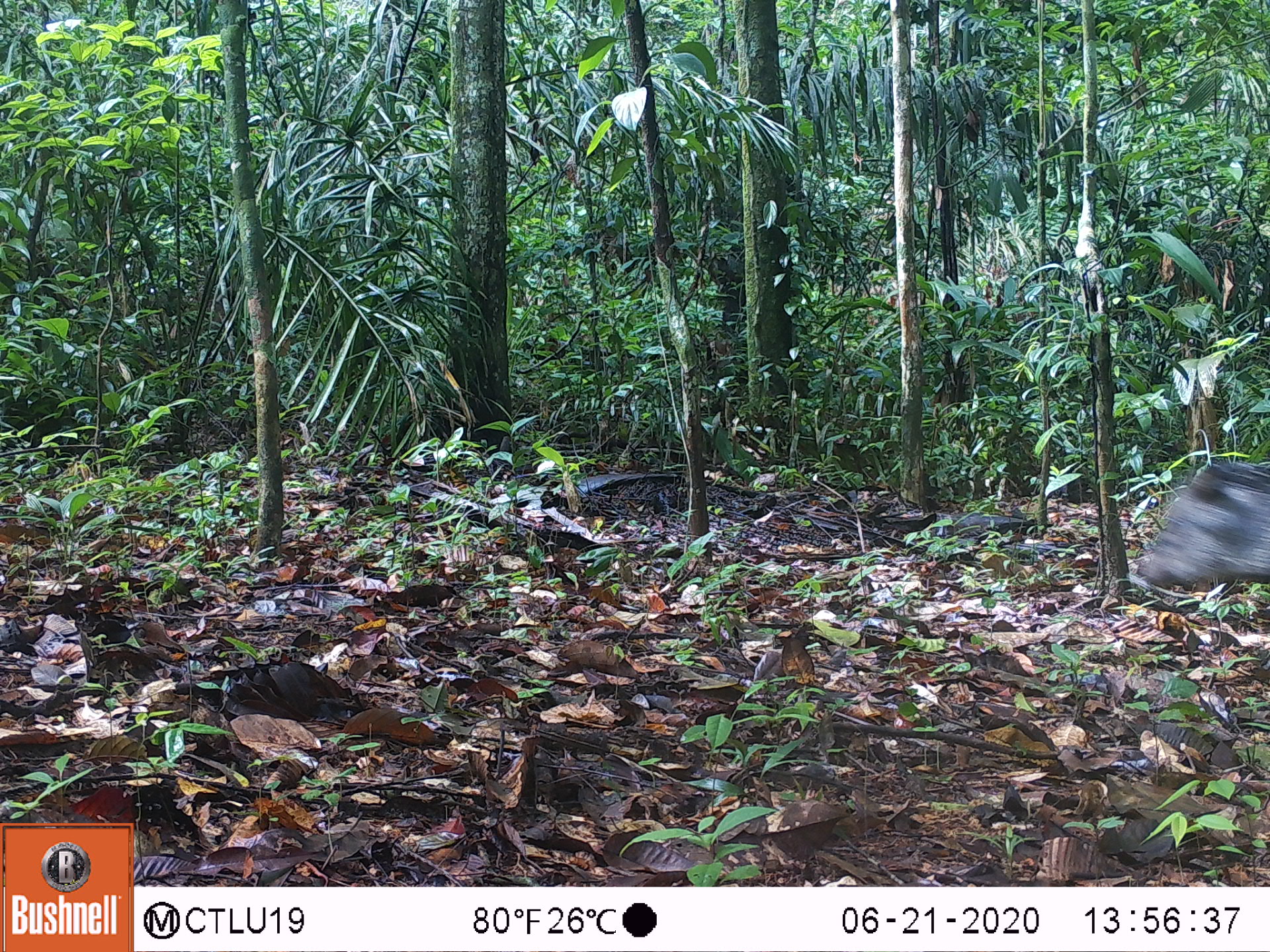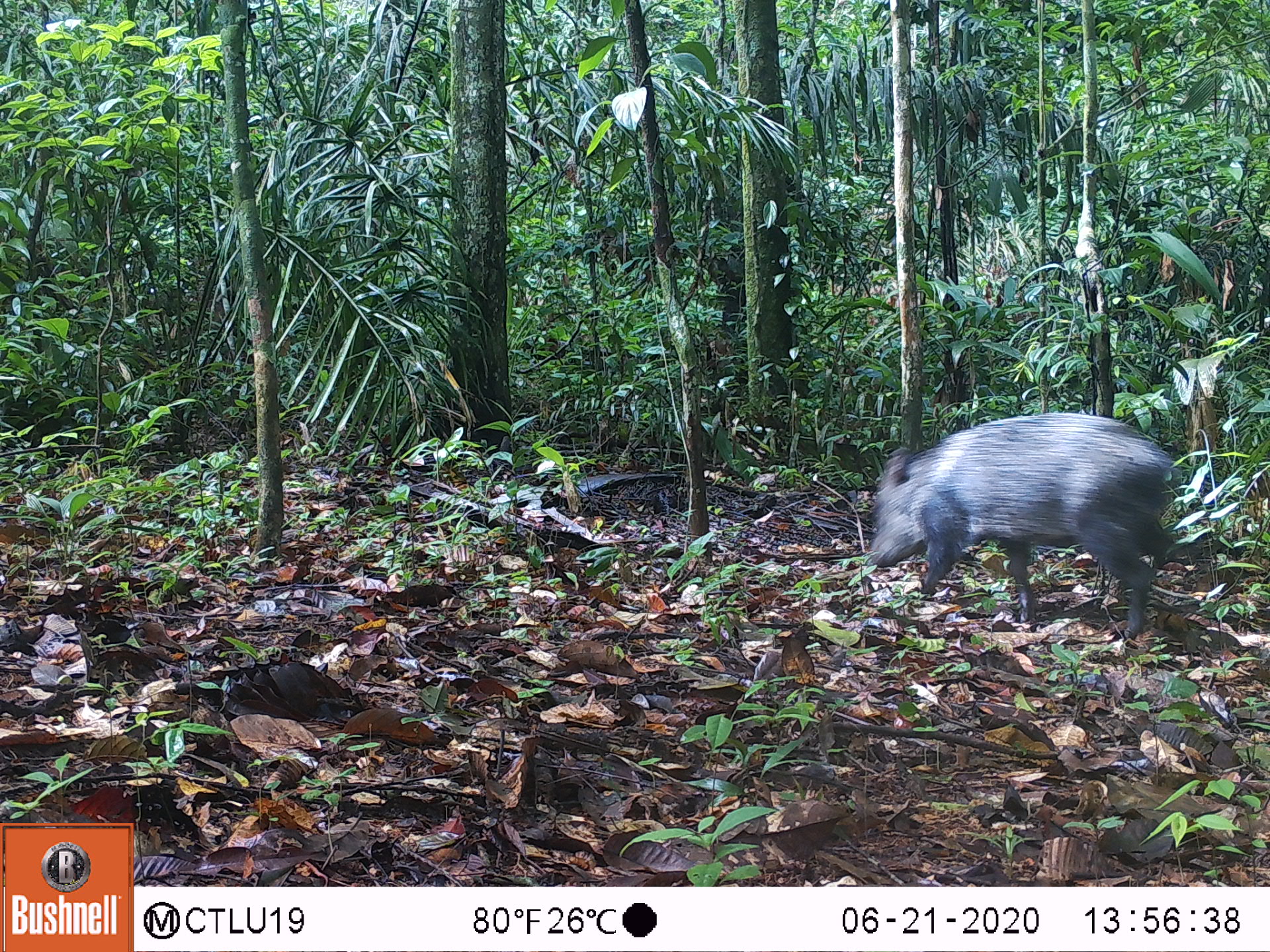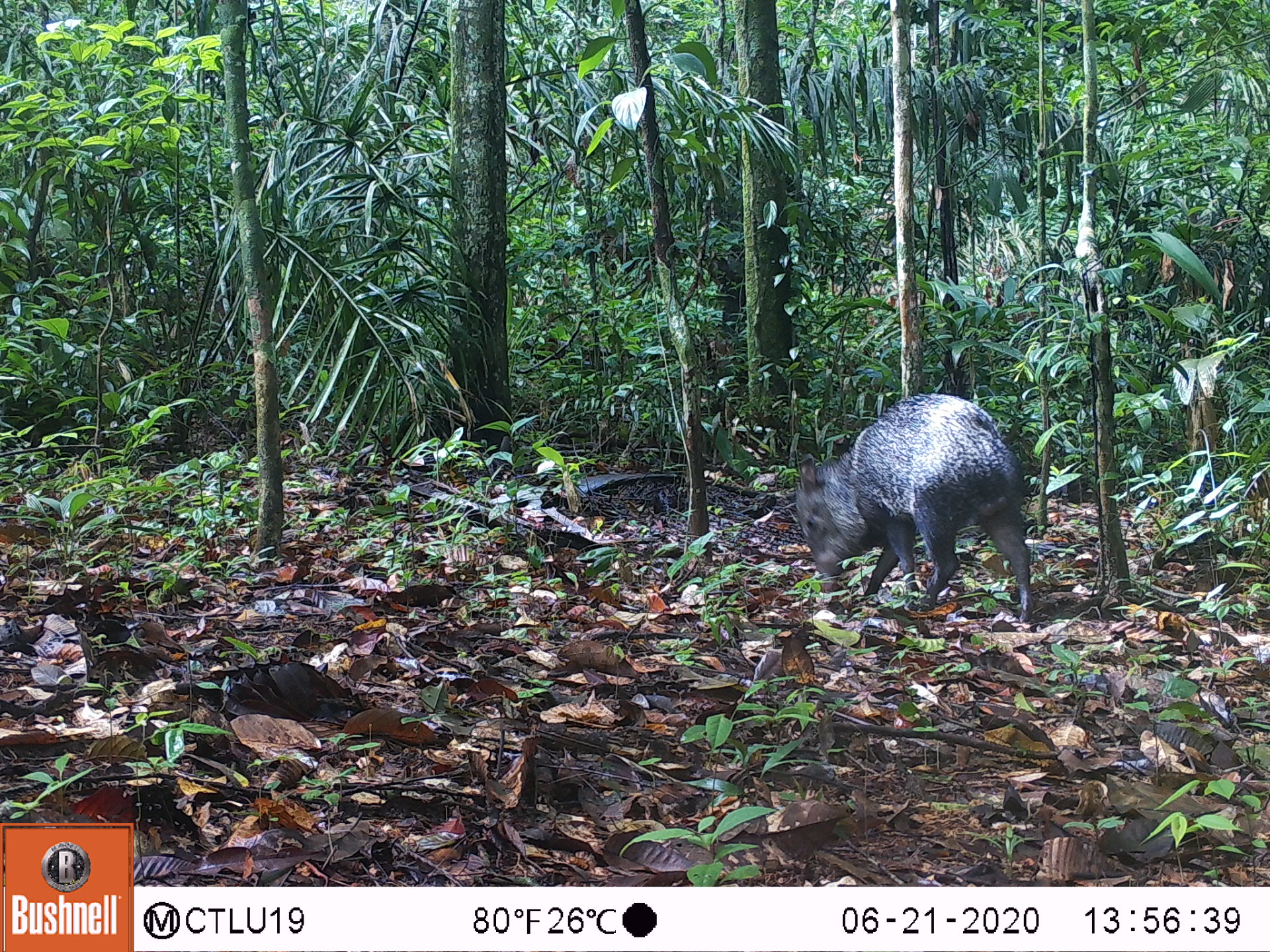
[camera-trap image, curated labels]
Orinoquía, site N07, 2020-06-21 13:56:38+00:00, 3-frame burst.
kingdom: Animalia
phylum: Chordata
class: Mammalia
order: Artiodactyla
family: Tayassuidae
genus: Pecari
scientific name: Pecari tajacu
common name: collared peccary